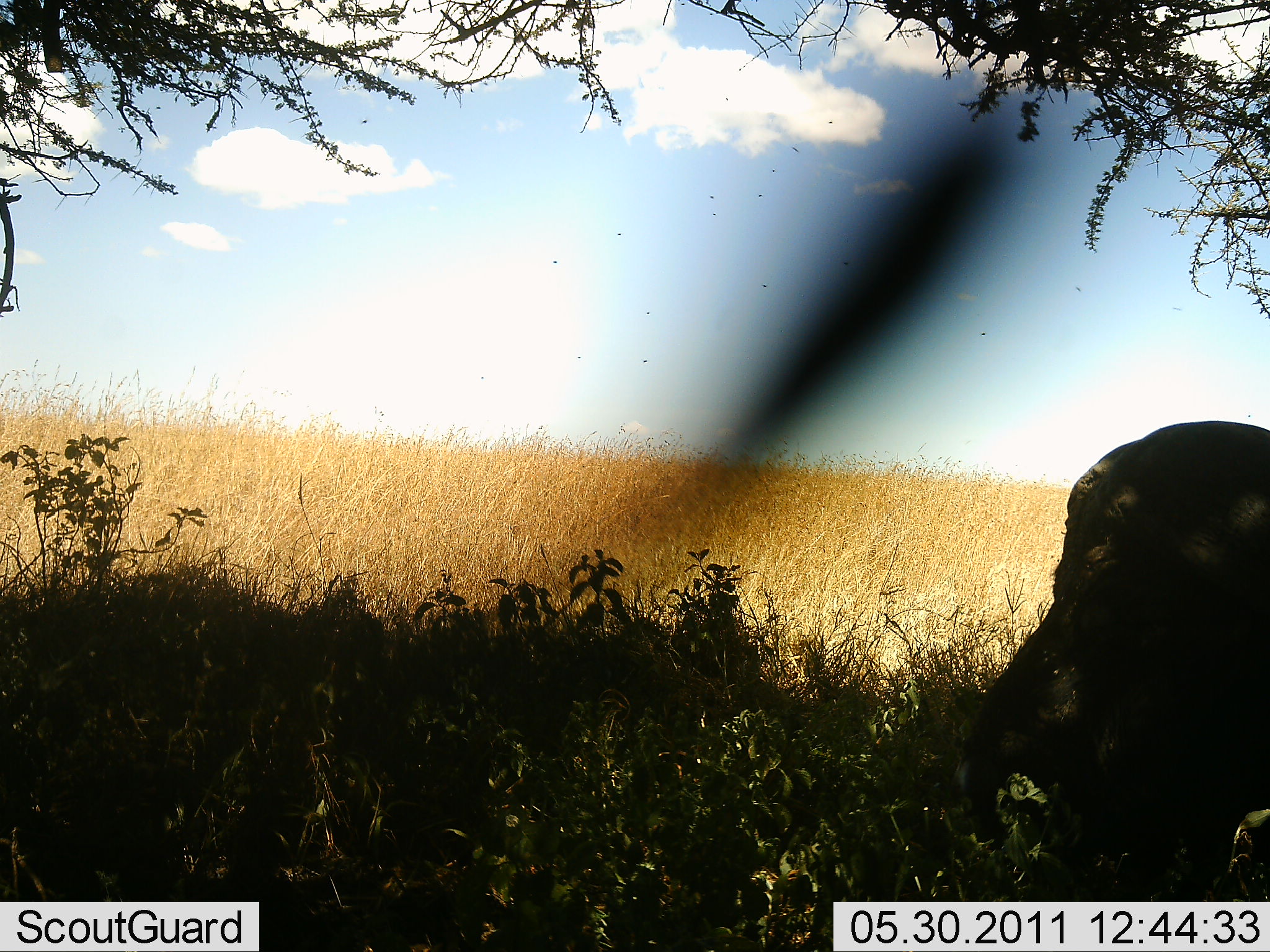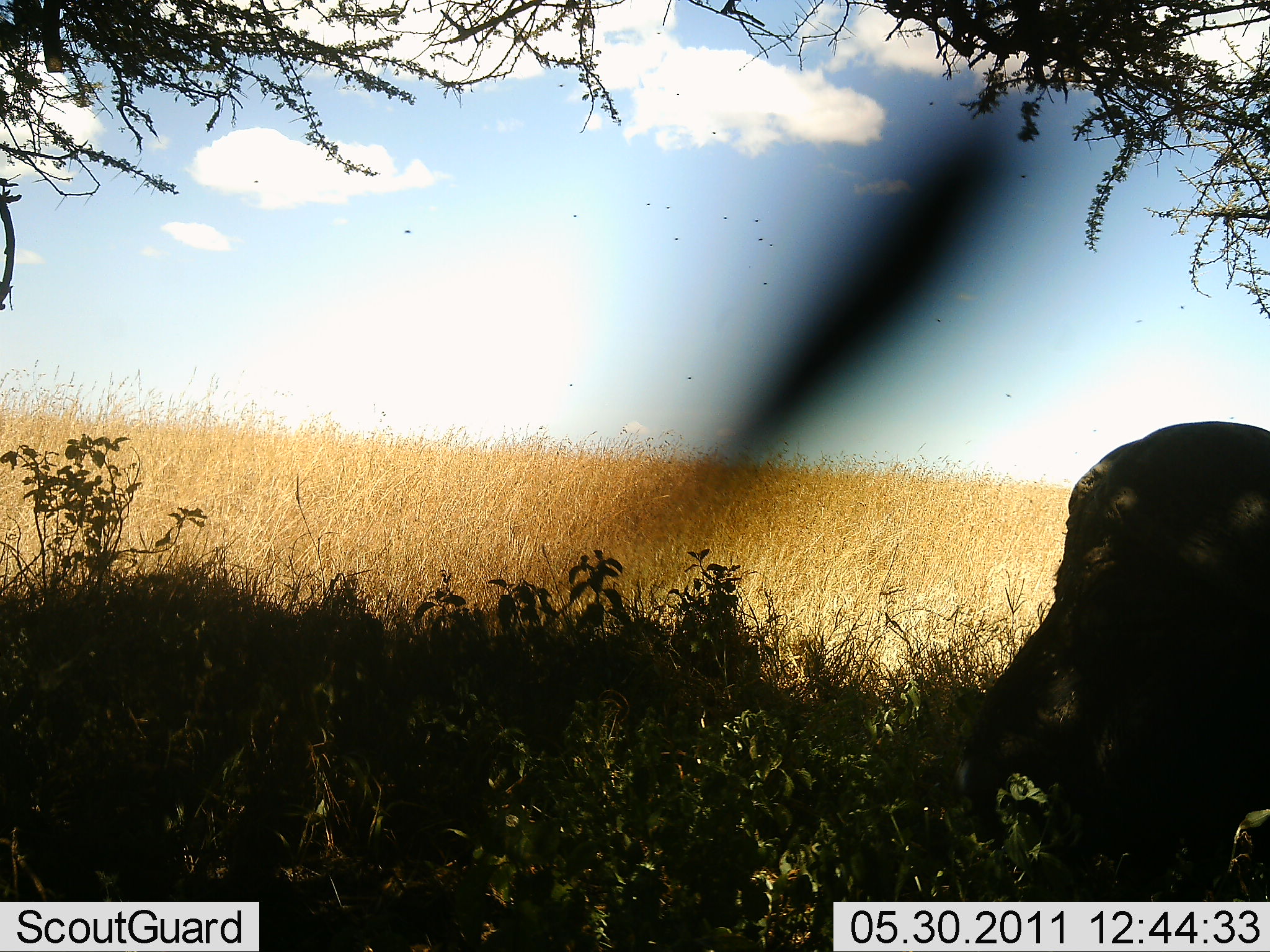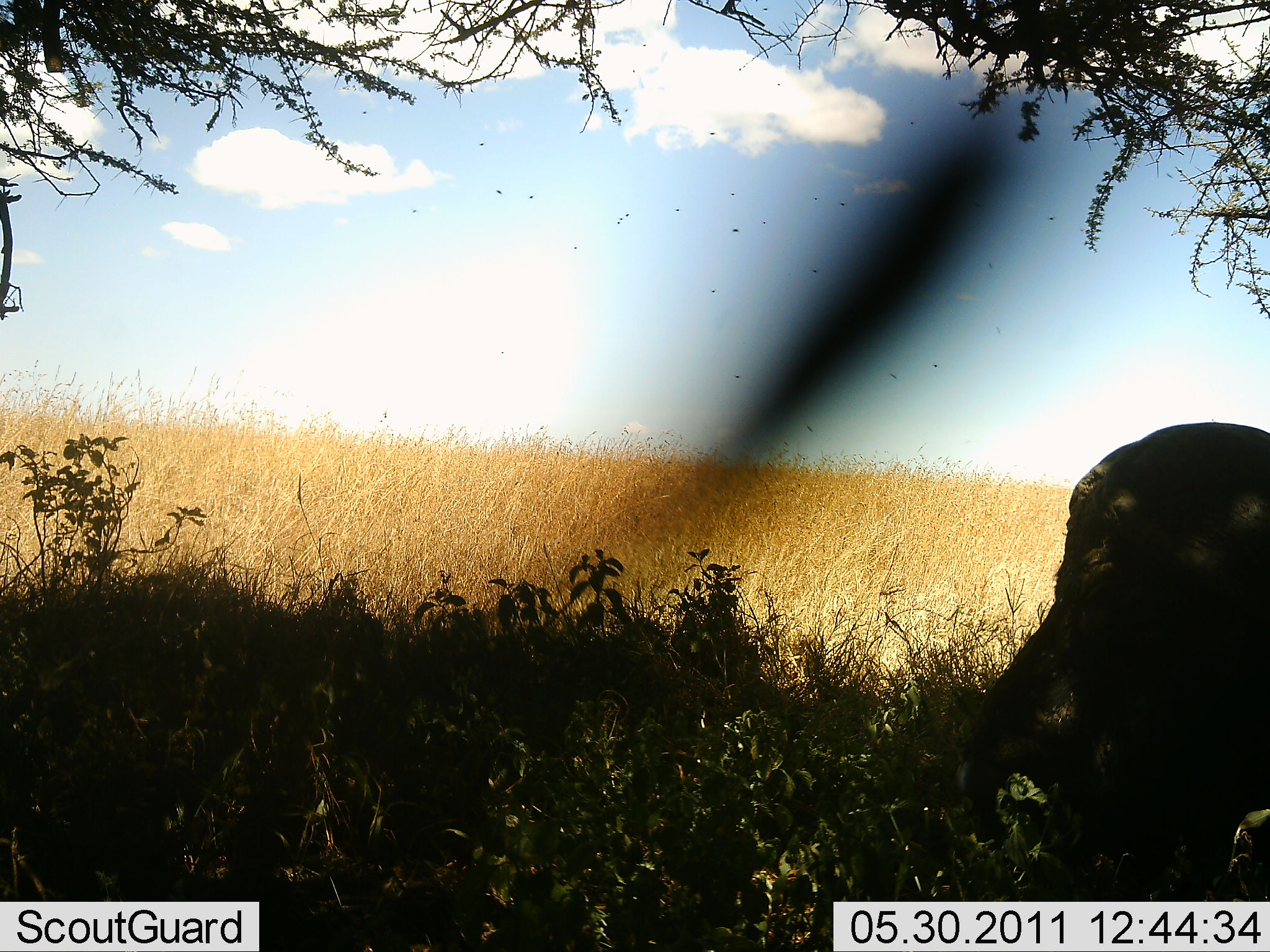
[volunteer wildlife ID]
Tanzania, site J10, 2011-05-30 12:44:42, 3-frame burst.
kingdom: Animalia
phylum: Chordata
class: Mammalia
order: Artiodactyla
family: Bovidae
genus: Syncerus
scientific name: Syncerus caffer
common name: cape buffalo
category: buffalo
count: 1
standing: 0%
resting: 60%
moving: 0%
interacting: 0%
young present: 0%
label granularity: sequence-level